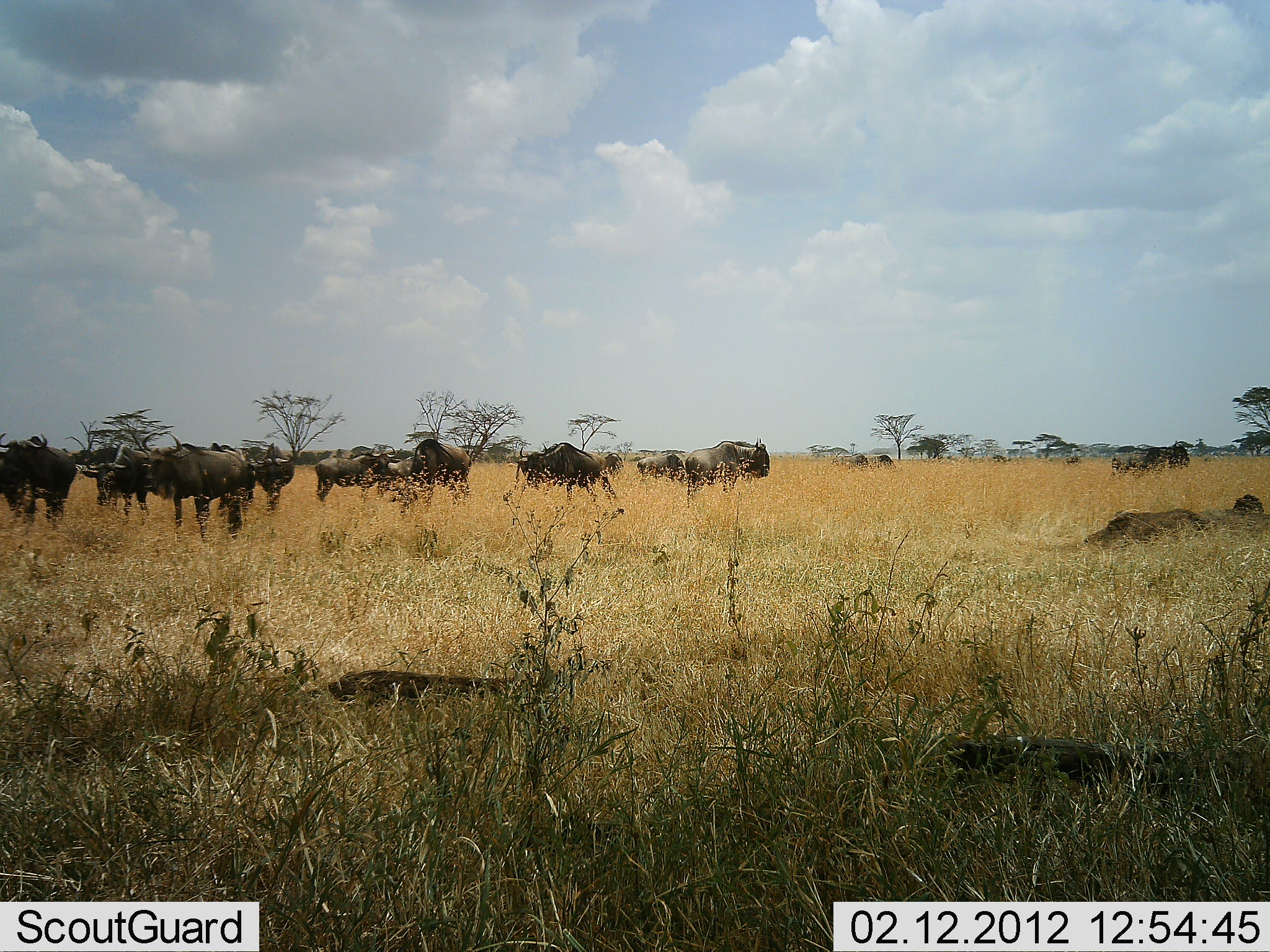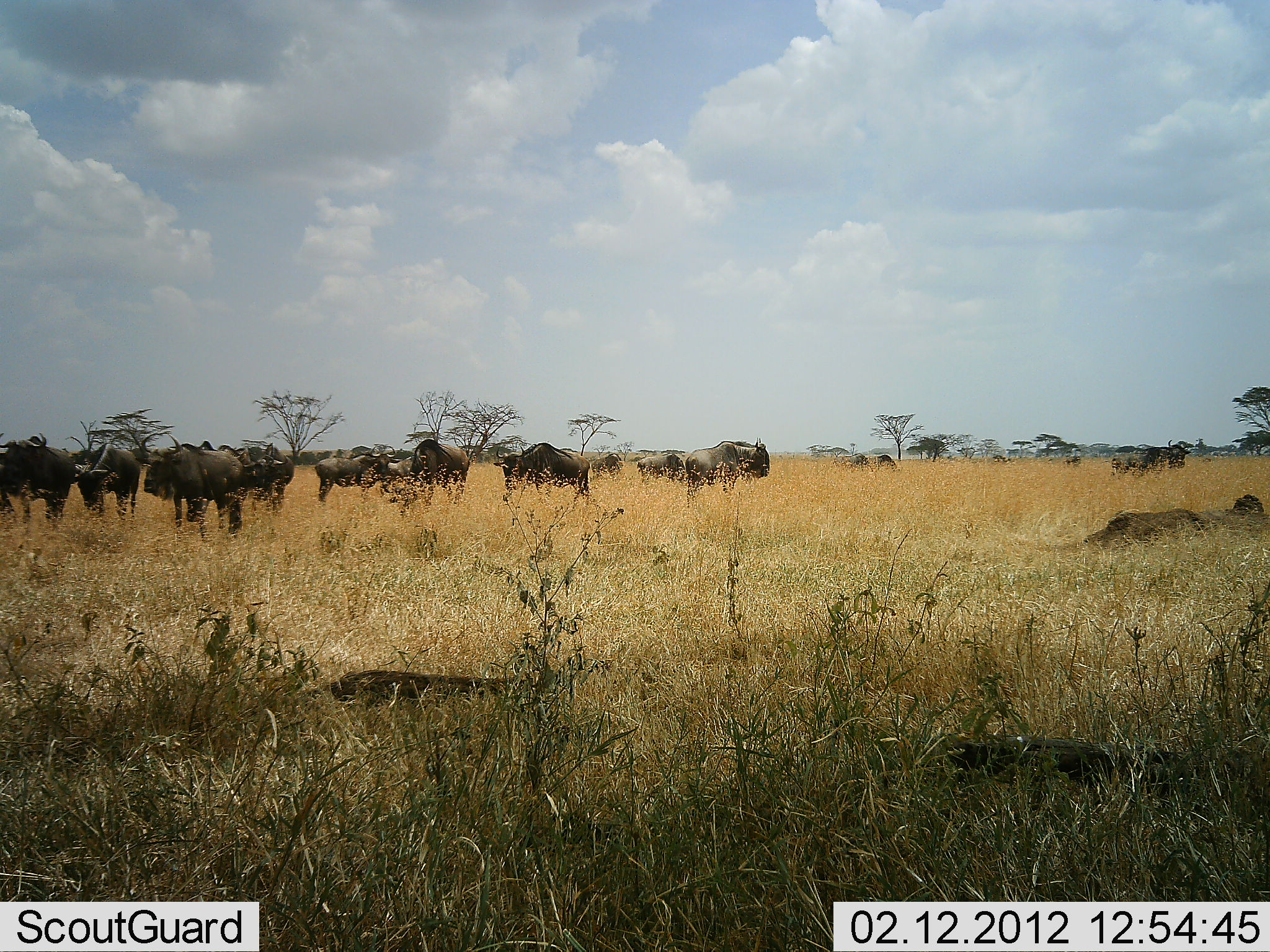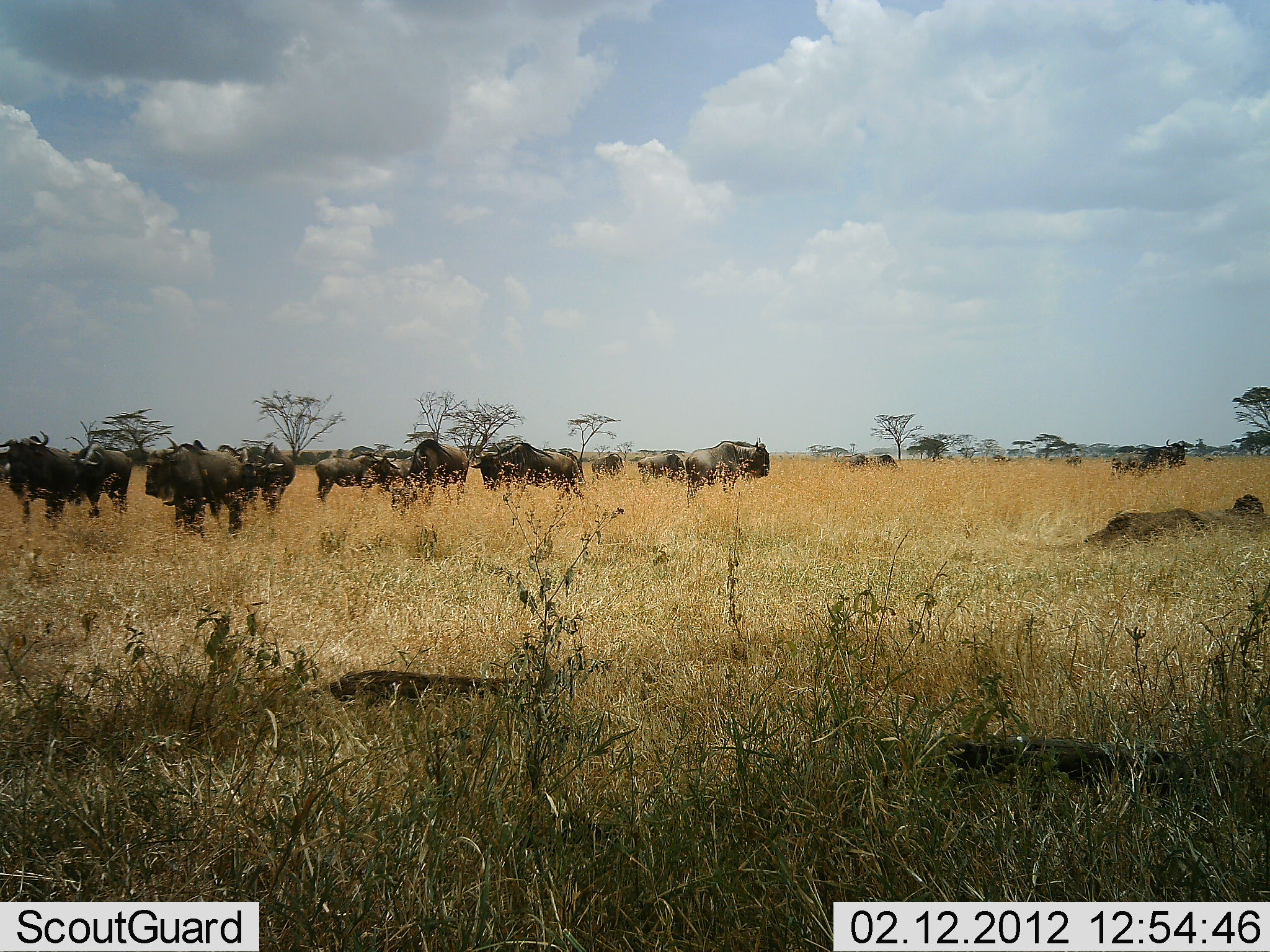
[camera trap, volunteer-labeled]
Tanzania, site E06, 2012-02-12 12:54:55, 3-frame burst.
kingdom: Animalia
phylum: Chordata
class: Mammalia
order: Artiodactyla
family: Bovidae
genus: Connochaetes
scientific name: Connochaetes taurinus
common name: blue wildebeest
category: wildebeest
Wildebeest (blue wildebeest) (Connochaetes taurinus), count 11-50. Behavior (volunteer vote fractions): standing 77%, resting 23%, moving 57%, interacting 7%. Young present (vote fraction): 7%. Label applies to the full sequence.